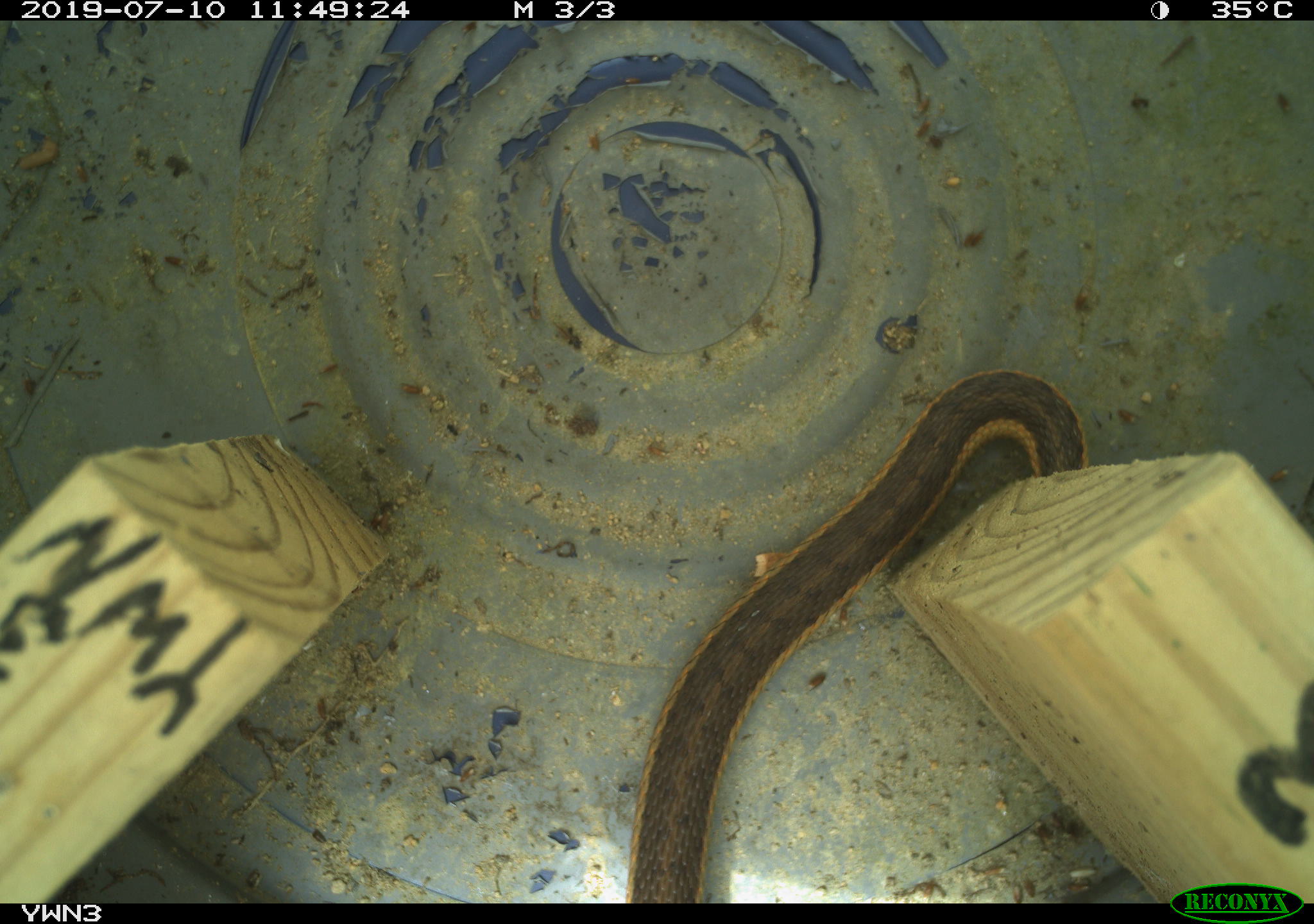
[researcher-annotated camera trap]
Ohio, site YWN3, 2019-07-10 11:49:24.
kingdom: Animalia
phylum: Chordata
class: Reptilia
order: Squamata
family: Colubridae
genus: Thamnophis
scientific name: Thamnophis sirtalis sirtalis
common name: eastern gartersnake